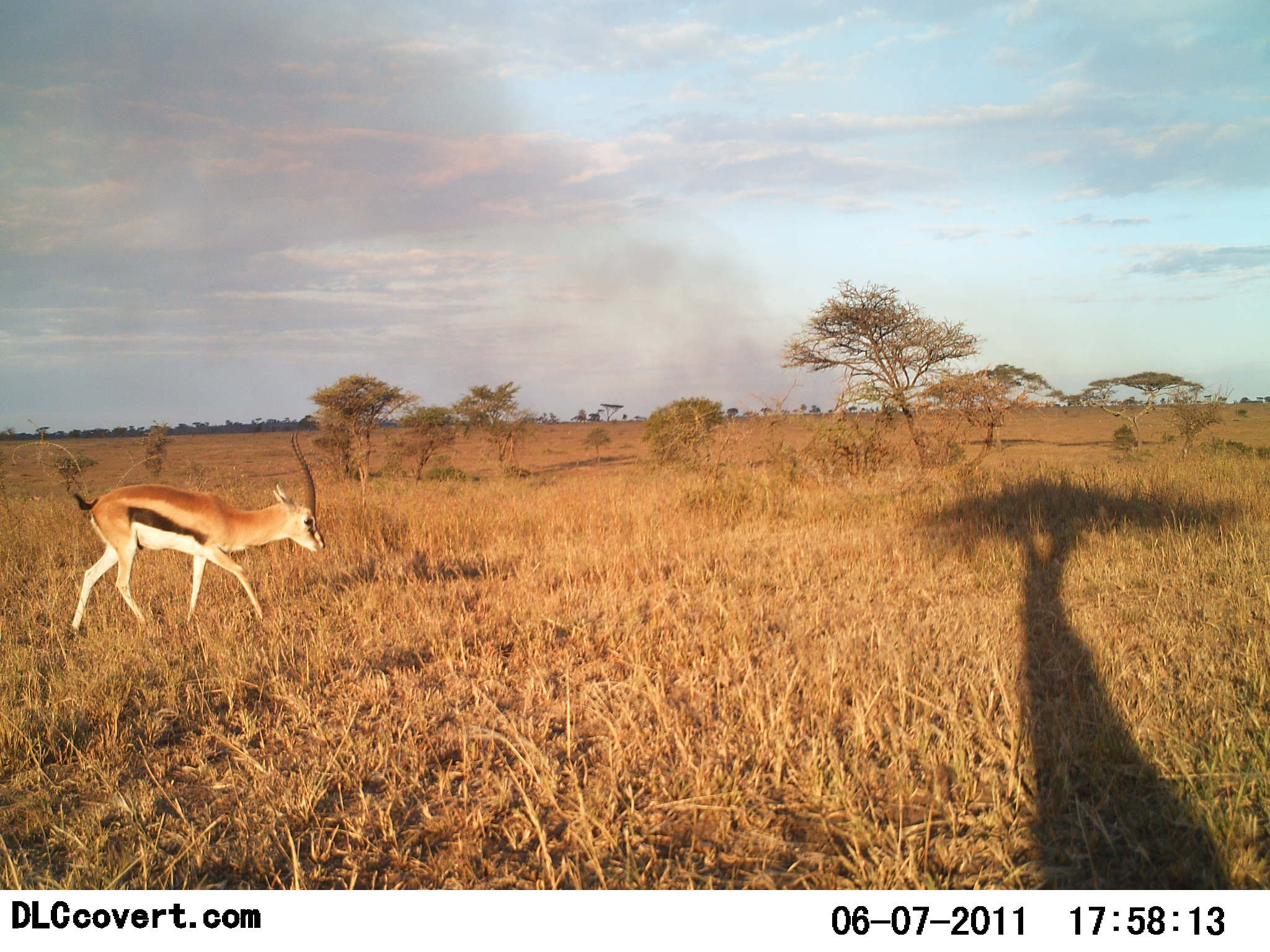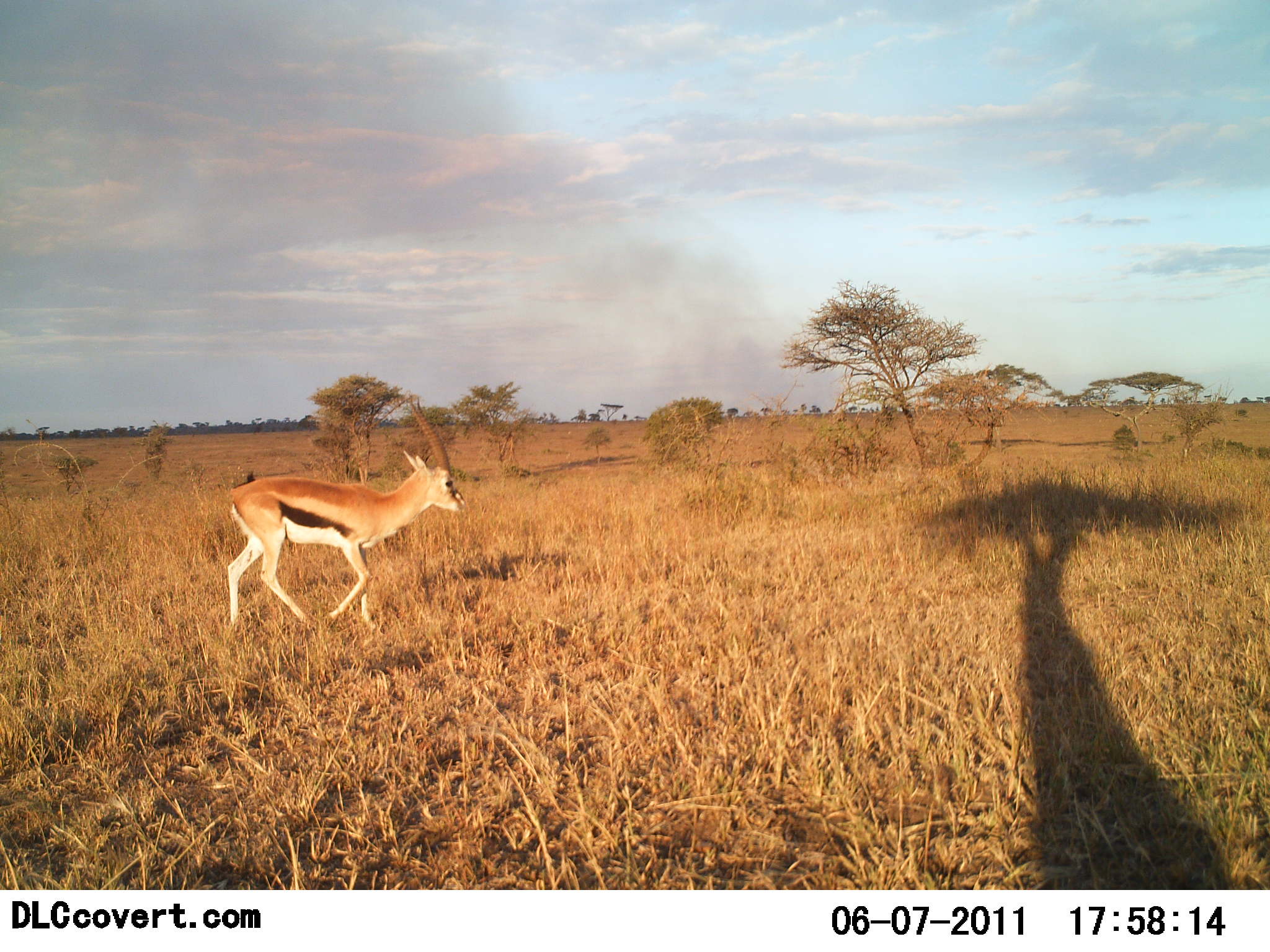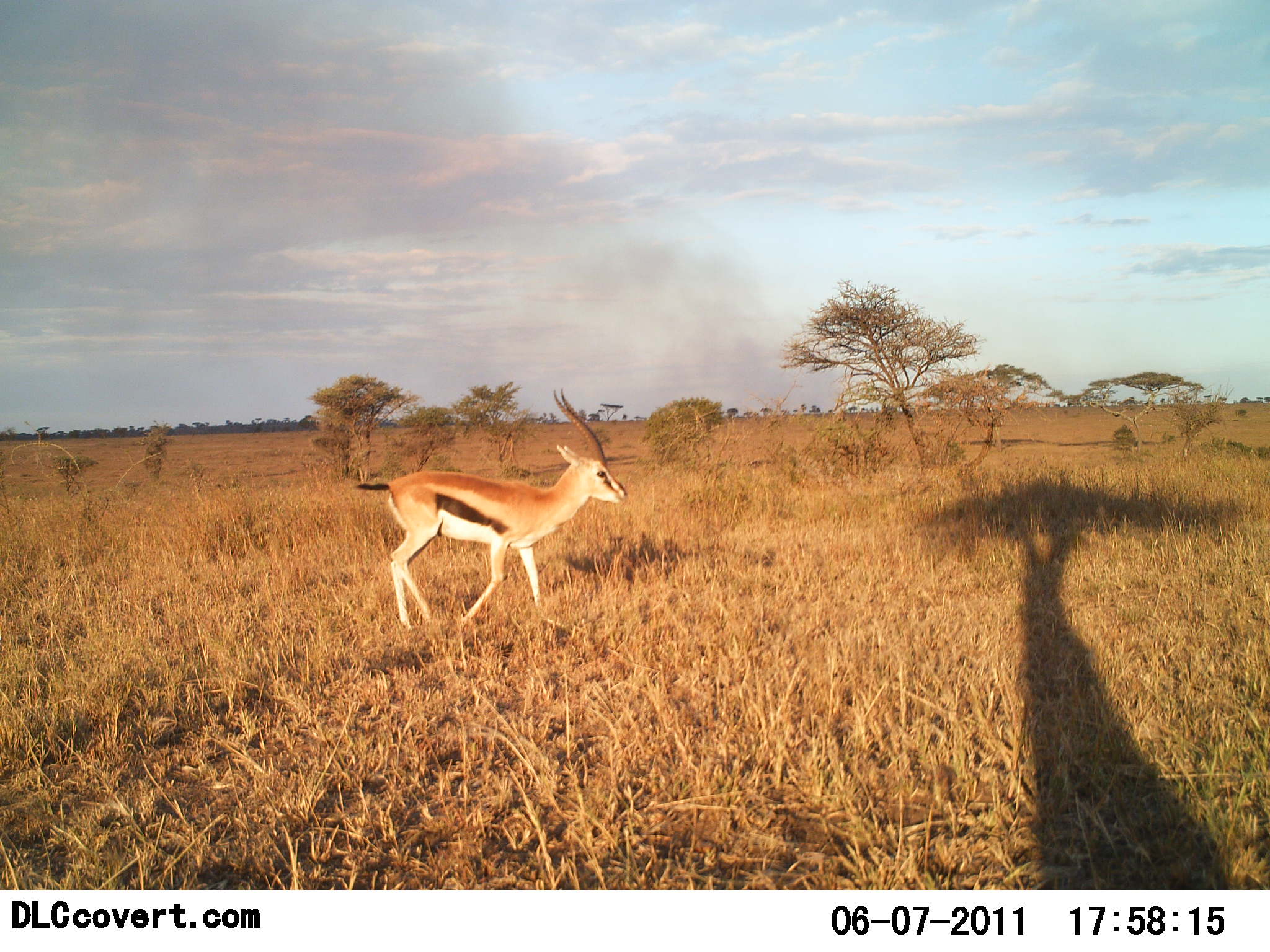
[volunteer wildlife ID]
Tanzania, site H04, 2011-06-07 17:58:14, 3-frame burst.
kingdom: Animalia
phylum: Chordata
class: Mammalia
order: Artiodactyla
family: Bovidae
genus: Eudorcas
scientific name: Eudorcas thomsonii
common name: thomson's gazelle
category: gazellethomsons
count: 1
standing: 10%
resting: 0%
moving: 100%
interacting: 0%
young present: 0%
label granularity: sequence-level